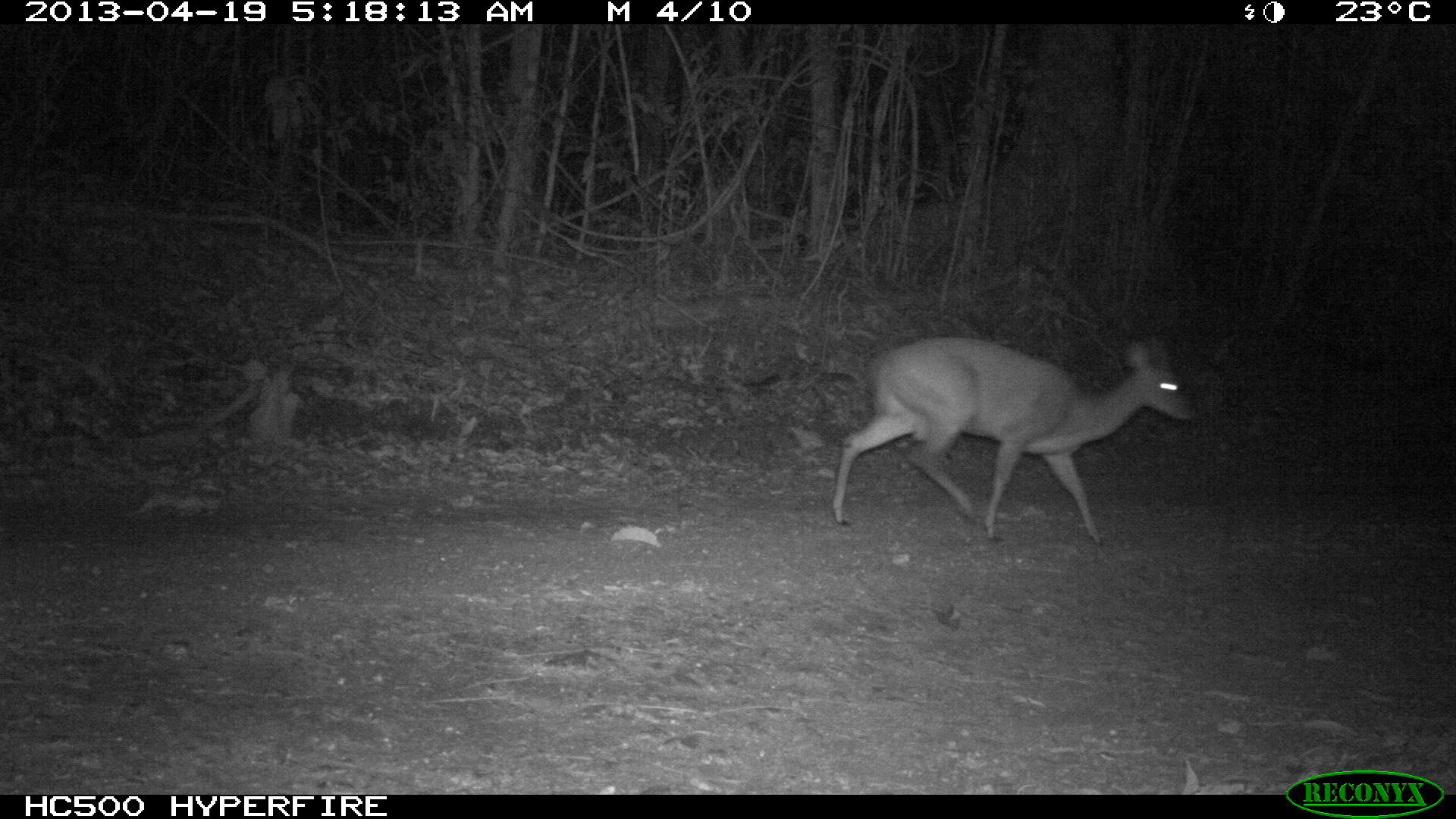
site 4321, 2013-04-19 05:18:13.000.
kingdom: Animalia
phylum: Chordata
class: Mammalia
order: Artiodactyla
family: Cervidae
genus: Mazama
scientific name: Mazama temama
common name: central american red brocket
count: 1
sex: female